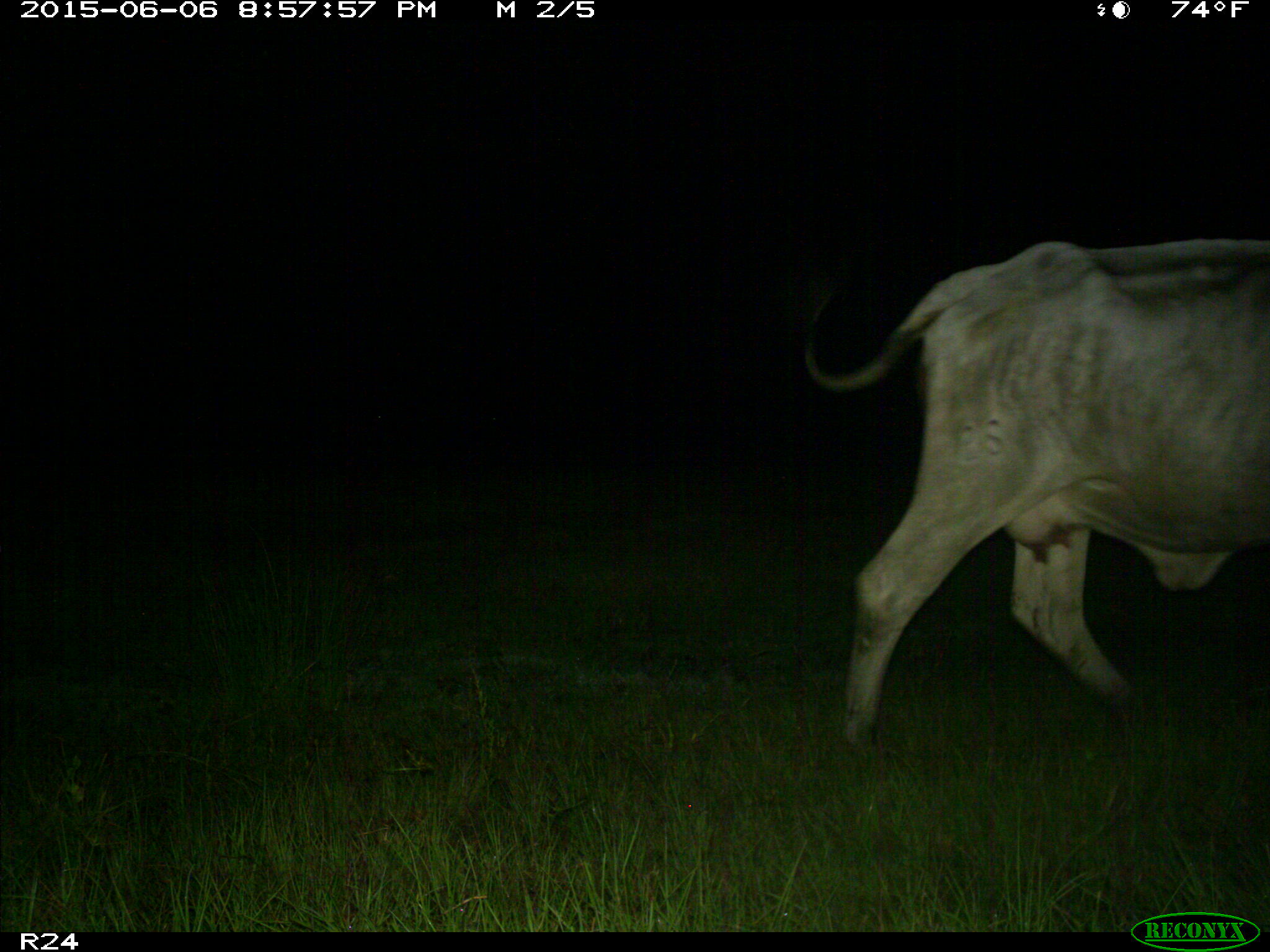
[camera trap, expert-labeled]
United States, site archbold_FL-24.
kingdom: Animalia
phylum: Chordata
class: Mammalia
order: Artiodactyla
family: Bovidae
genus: Bos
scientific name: Bos taurus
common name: domestic cow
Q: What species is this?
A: Bos taurus (domestic cow).